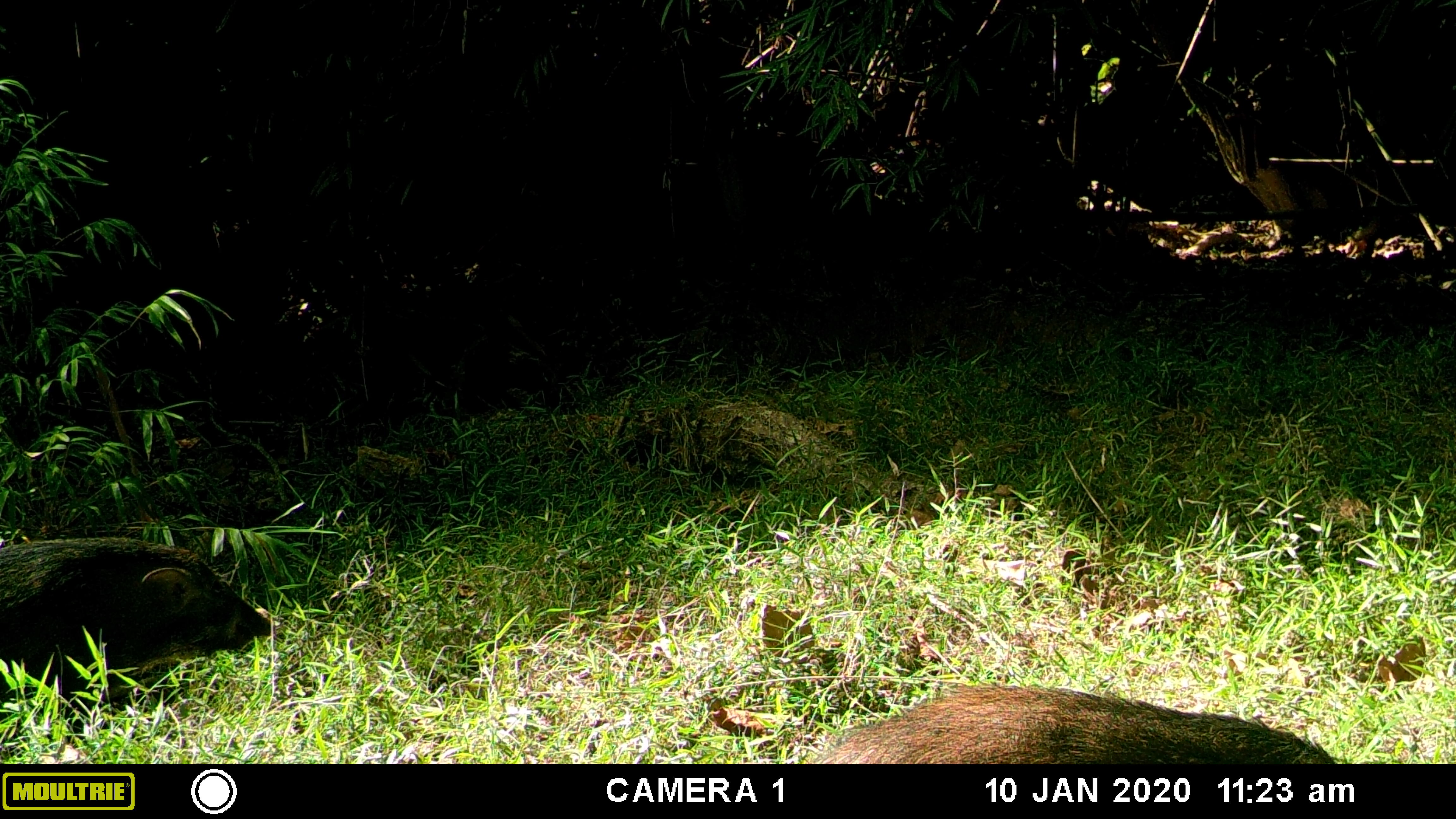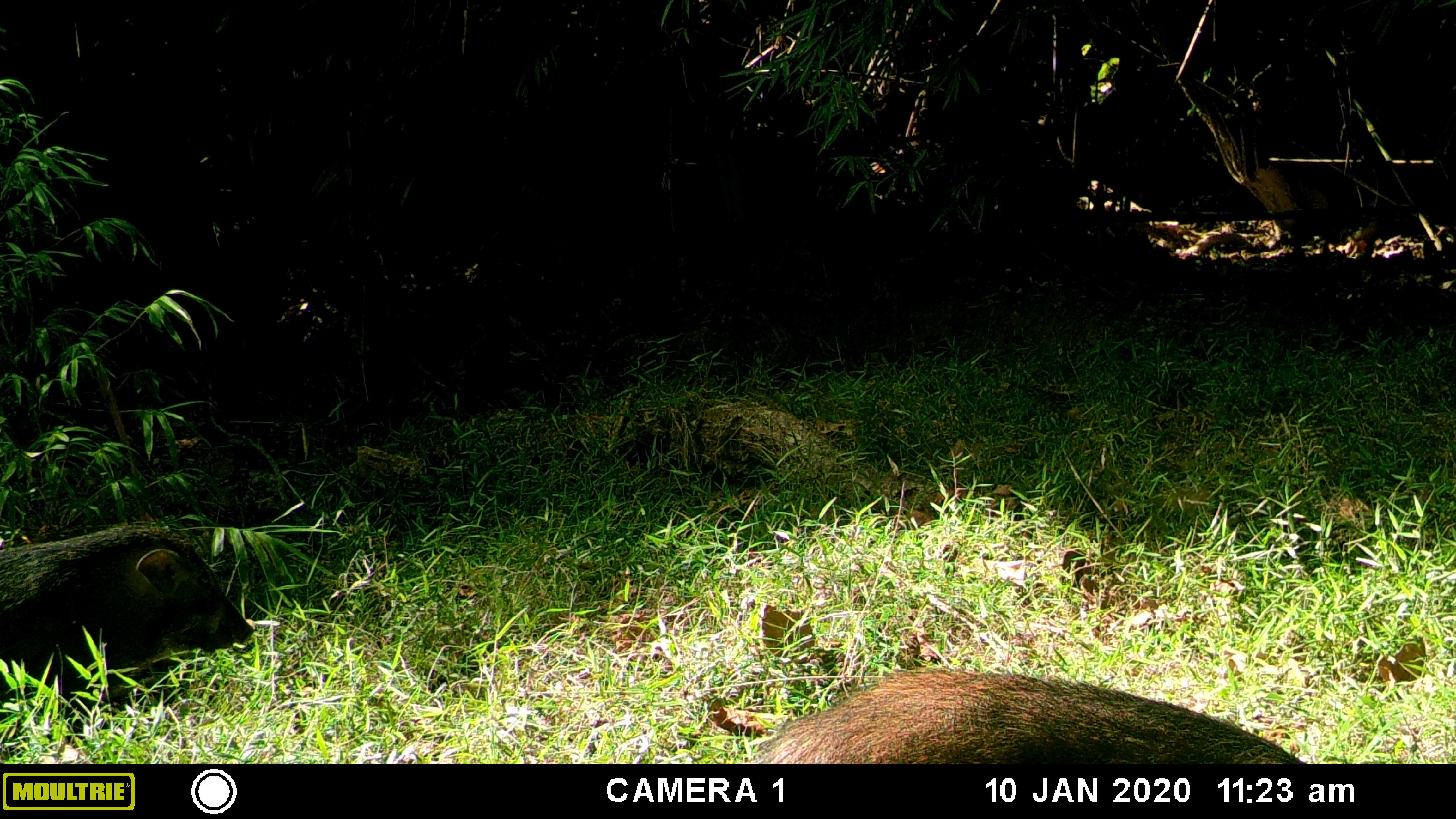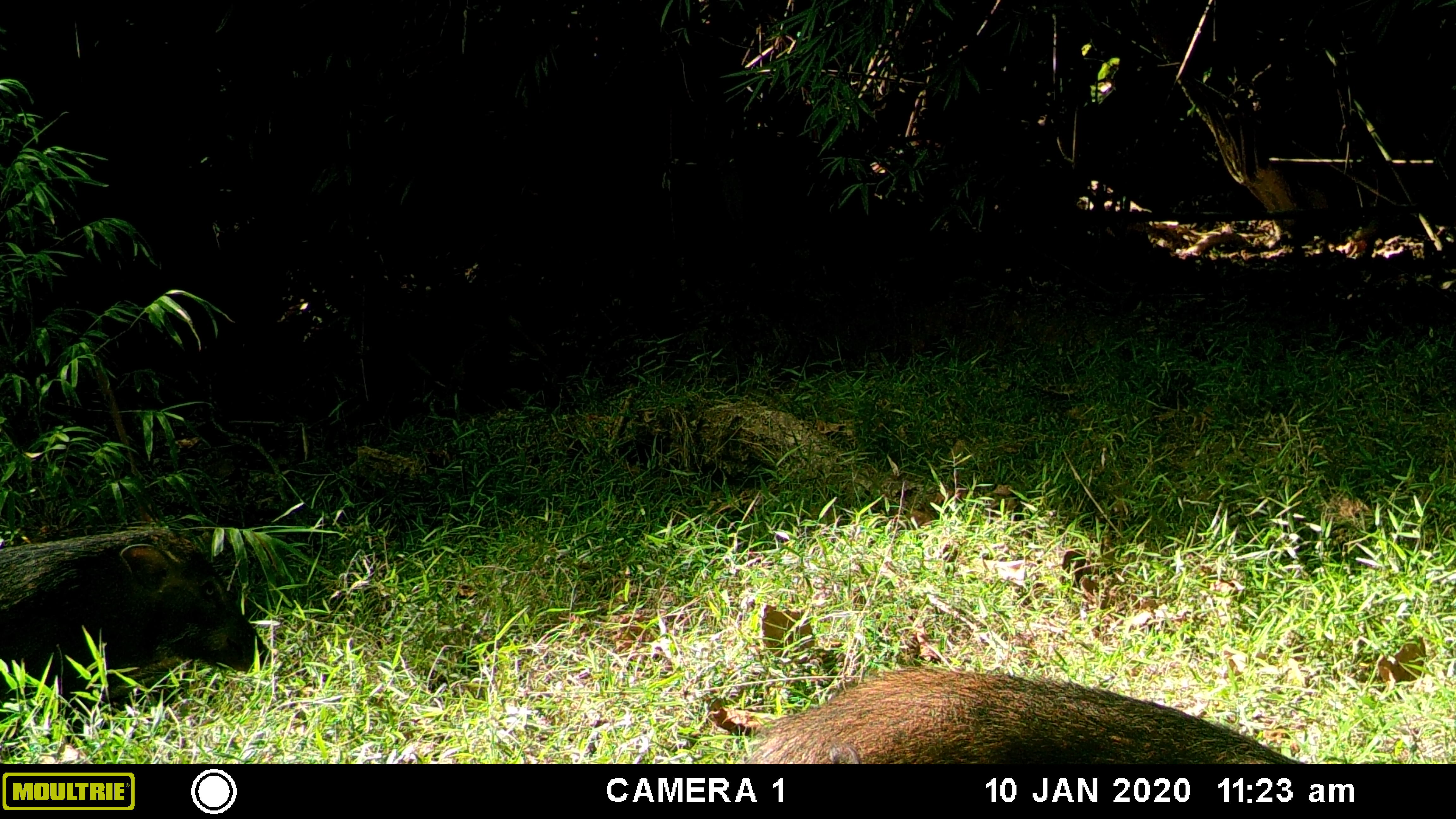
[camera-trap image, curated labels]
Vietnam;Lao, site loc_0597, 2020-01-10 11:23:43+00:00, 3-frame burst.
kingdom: Animalia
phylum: Chordata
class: Mammalia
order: Artiodactyla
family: Suidae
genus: Sus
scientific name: Sus scrofa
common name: eurasian wild pig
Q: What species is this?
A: Eurasian wild pig (Sus scrofa).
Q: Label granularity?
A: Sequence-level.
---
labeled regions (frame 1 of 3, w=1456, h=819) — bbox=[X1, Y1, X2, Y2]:
eurasian wild pig: bbox=[0, 535, 276, 739]; bbox=[806, 676, 1337, 763]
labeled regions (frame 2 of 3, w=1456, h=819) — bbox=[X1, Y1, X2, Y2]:
eurasian wild pig: bbox=[747, 663, 1307, 763]; bbox=[0, 523, 255, 739]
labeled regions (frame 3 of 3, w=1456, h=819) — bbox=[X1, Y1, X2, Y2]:
eurasian wild pig: bbox=[0, 523, 271, 739]; bbox=[731, 663, 1307, 763]